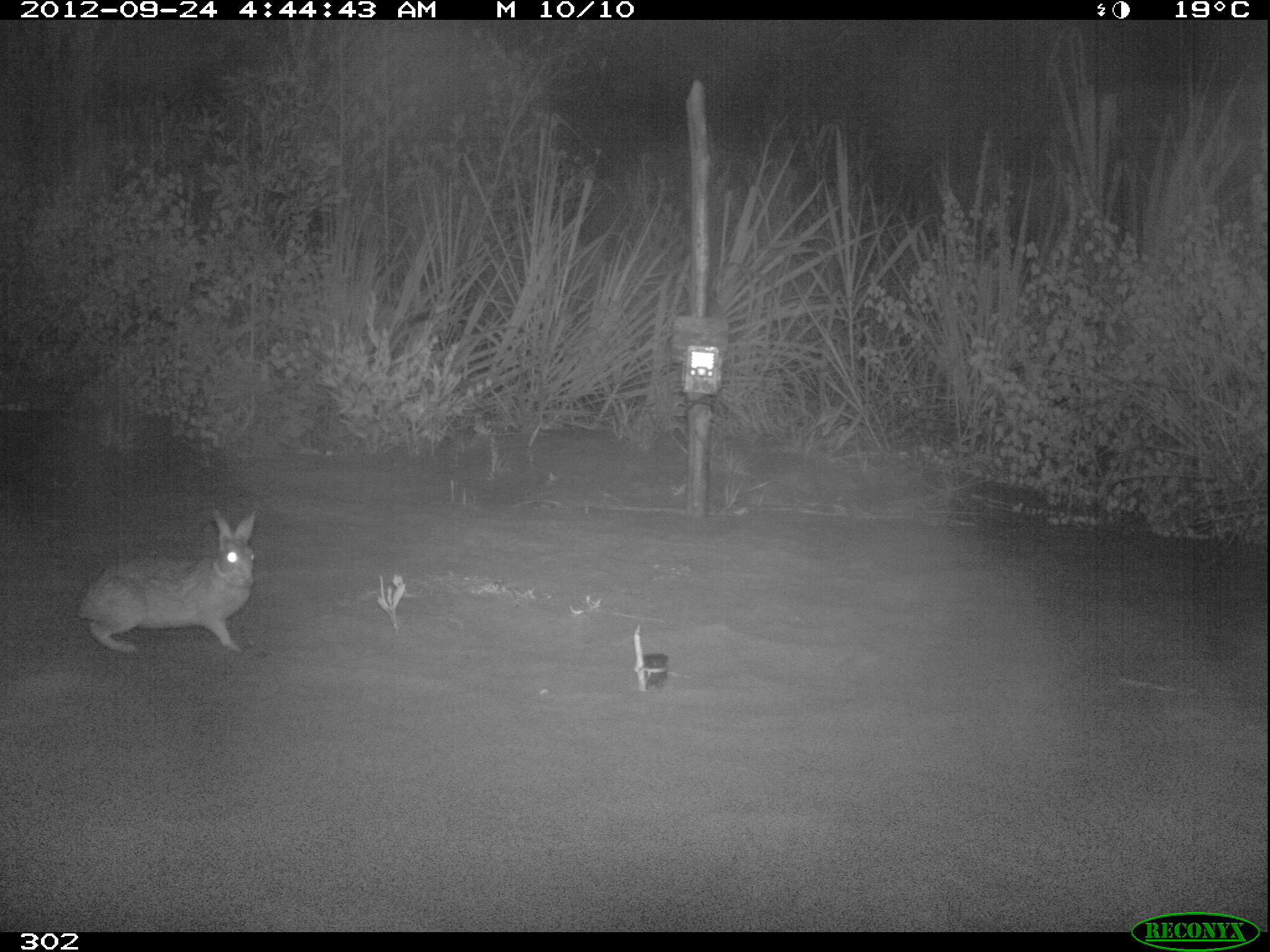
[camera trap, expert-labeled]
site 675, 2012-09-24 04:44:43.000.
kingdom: Animalia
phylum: Chordata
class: Mammalia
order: Lagomorpha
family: Leporidae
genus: Sylvilagus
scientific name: Sylvilagus brasiliensis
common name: tapeti